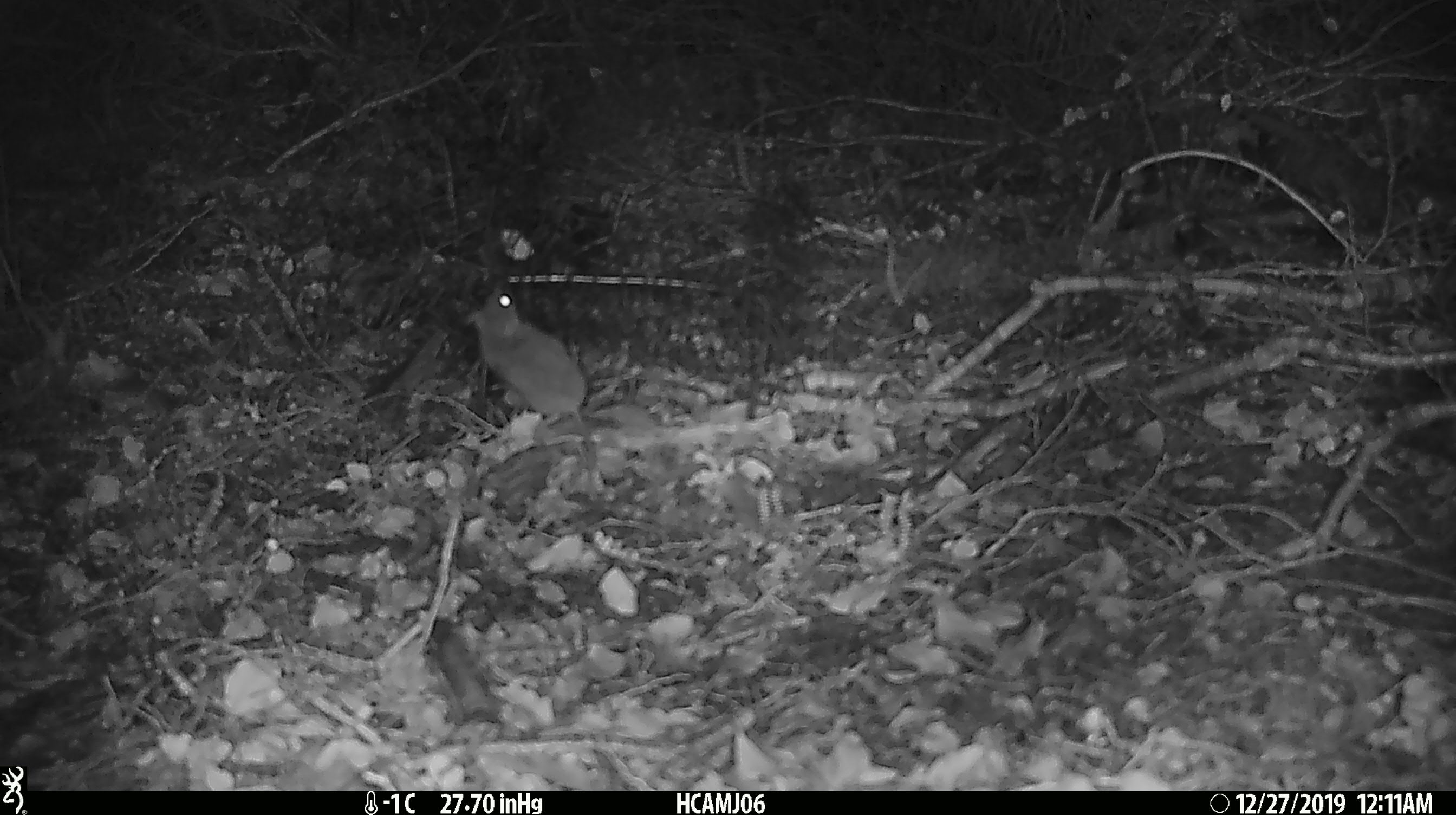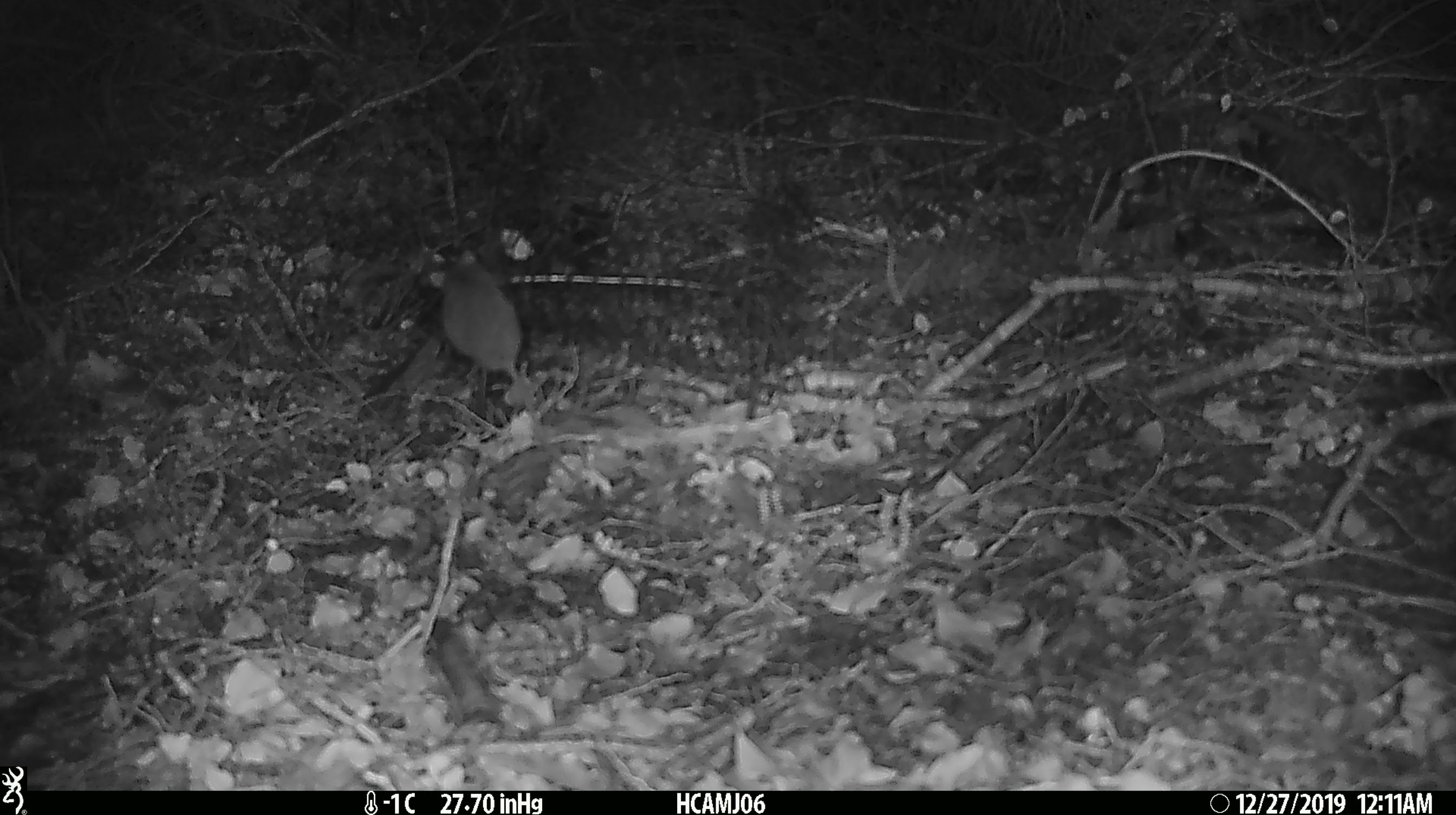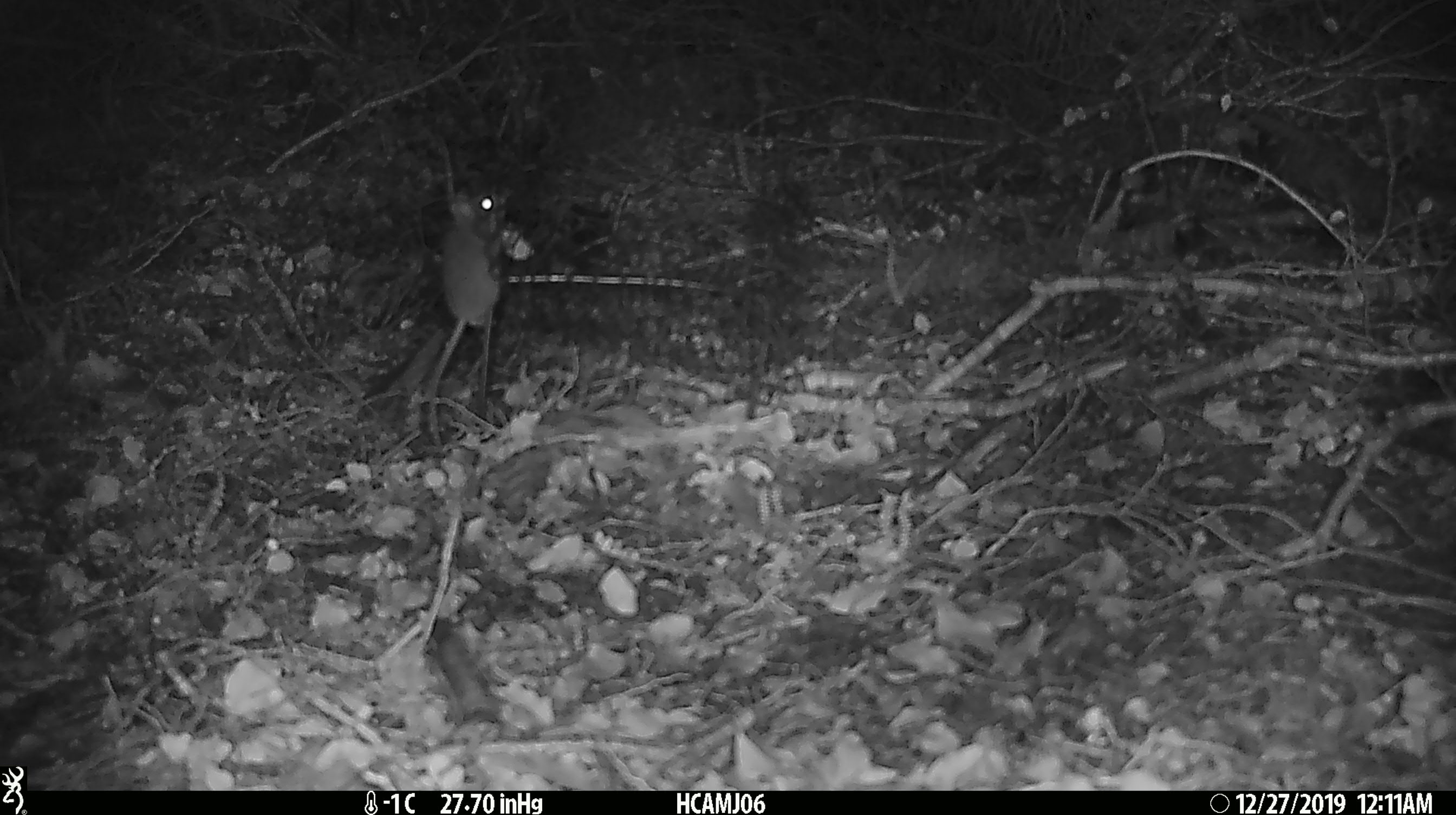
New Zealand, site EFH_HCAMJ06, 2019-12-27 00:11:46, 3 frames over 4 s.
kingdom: Animalia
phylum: Chordata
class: Mammalia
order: Rodentia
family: Muridae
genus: Mus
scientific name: Mus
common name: mouse